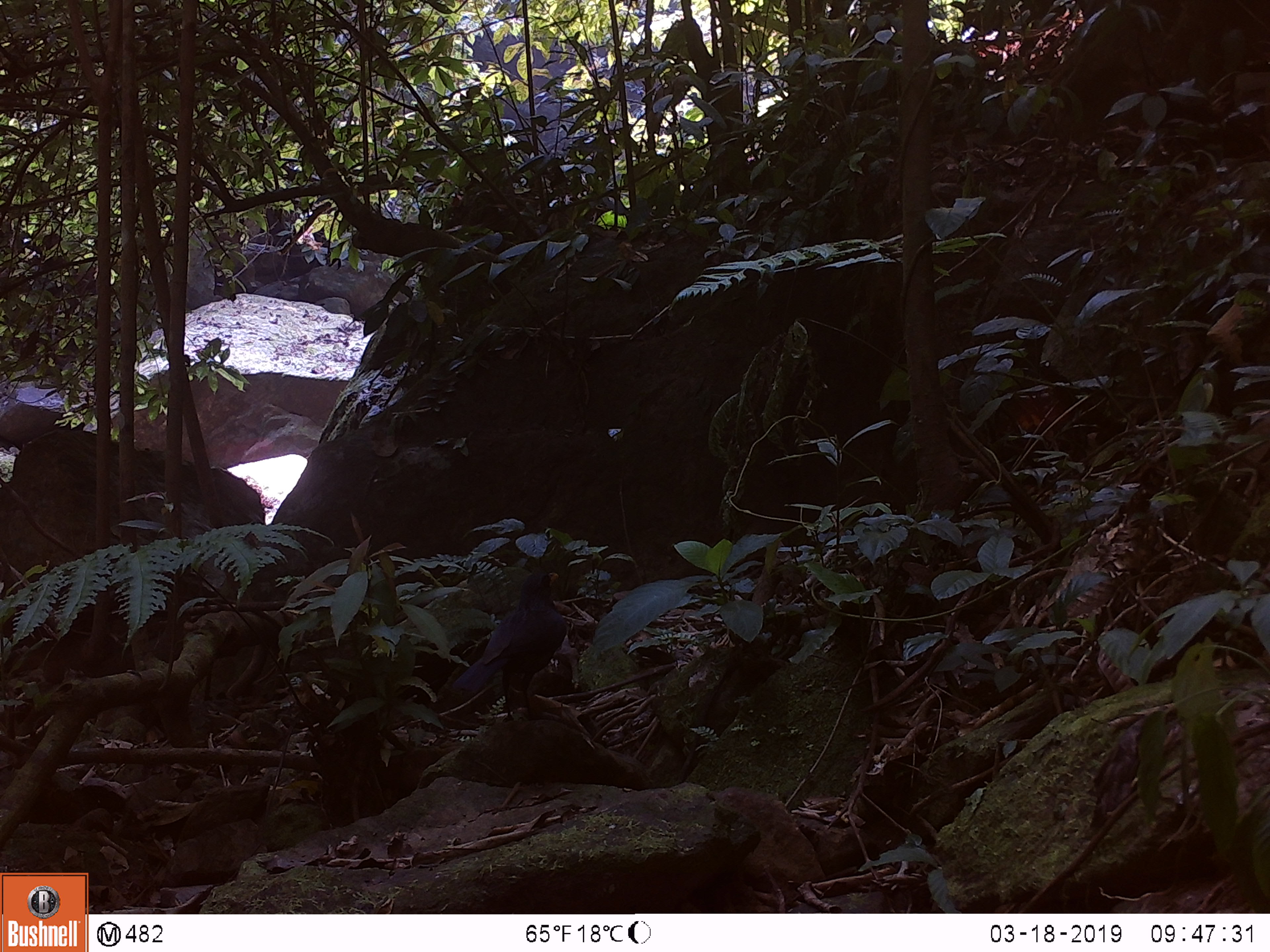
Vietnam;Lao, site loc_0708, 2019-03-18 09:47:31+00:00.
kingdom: Animalia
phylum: Chordata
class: Aves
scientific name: Aves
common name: bird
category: unidentified bird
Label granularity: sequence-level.